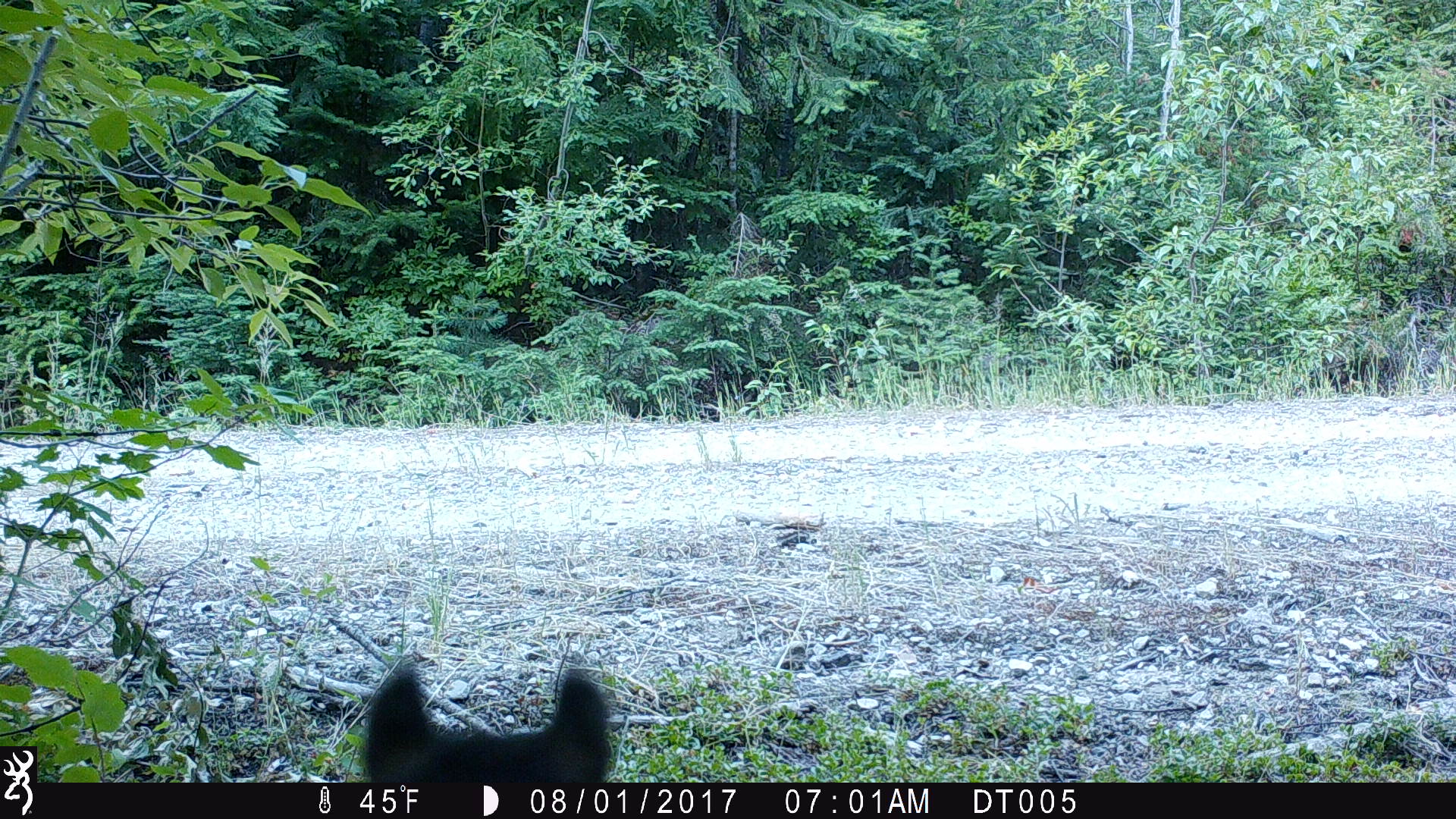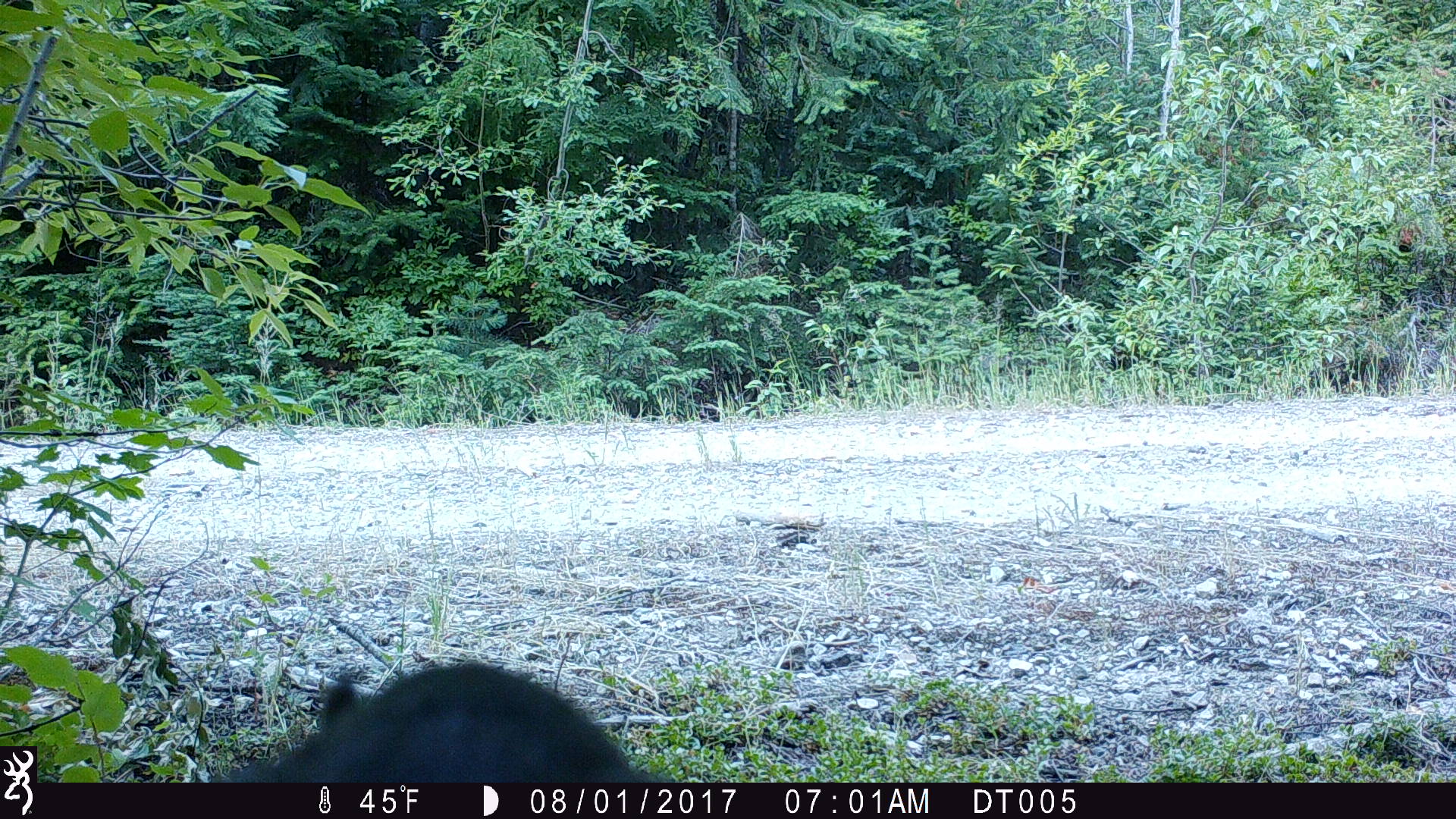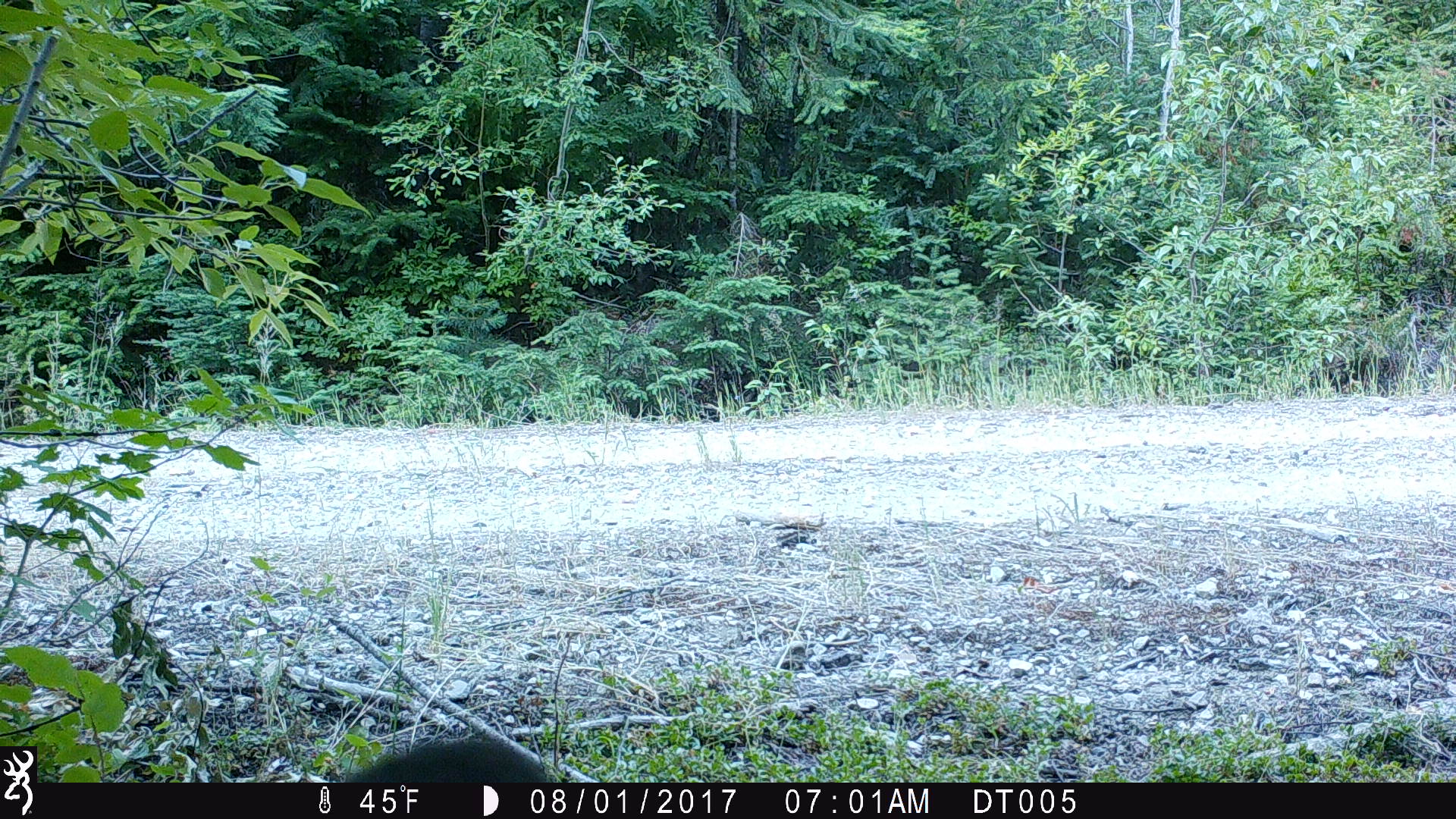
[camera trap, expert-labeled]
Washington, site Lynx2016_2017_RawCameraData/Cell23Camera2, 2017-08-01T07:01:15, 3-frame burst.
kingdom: Animalia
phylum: Chordata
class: Mammalia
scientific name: Mammalia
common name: small mammal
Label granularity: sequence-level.